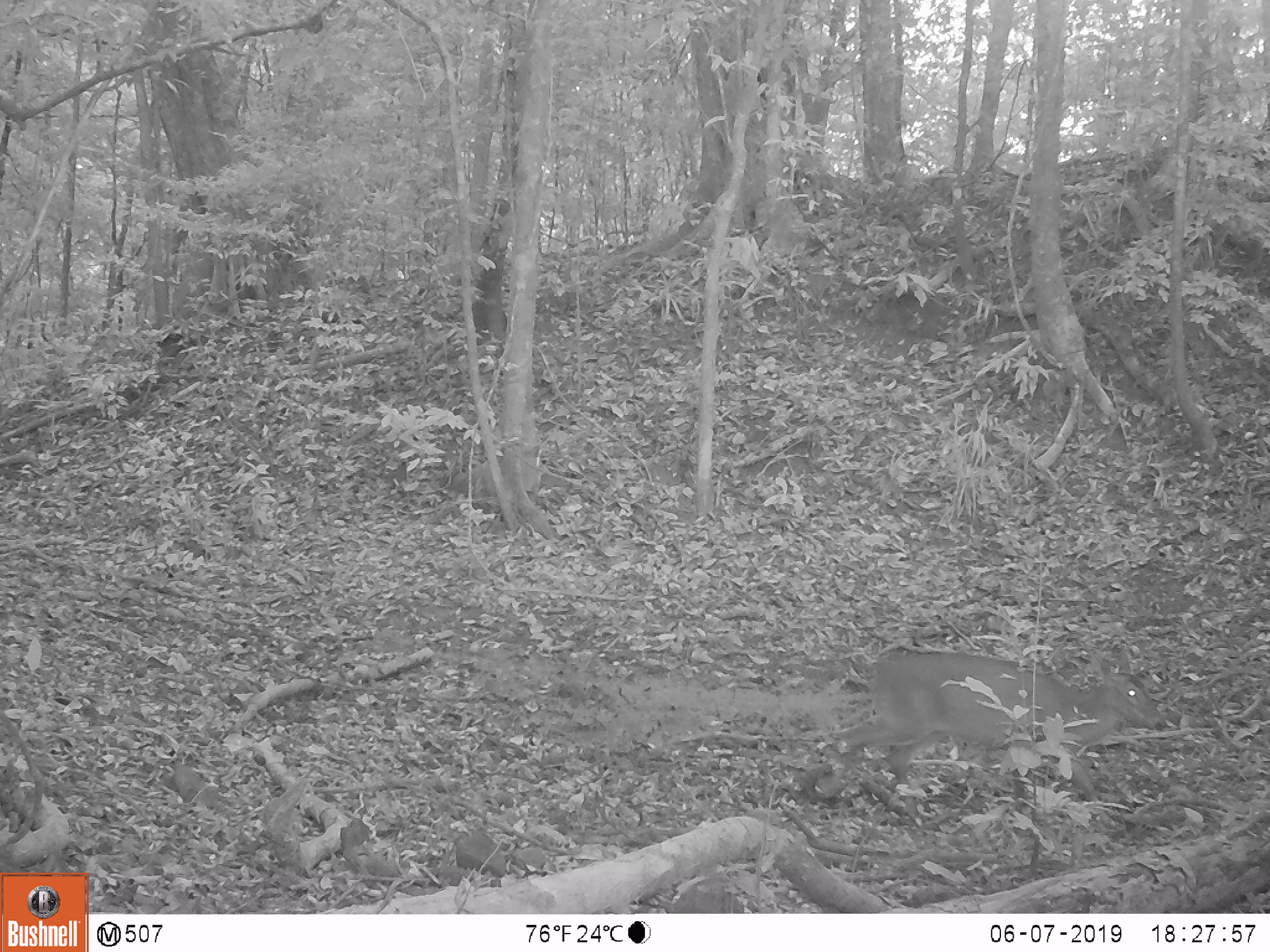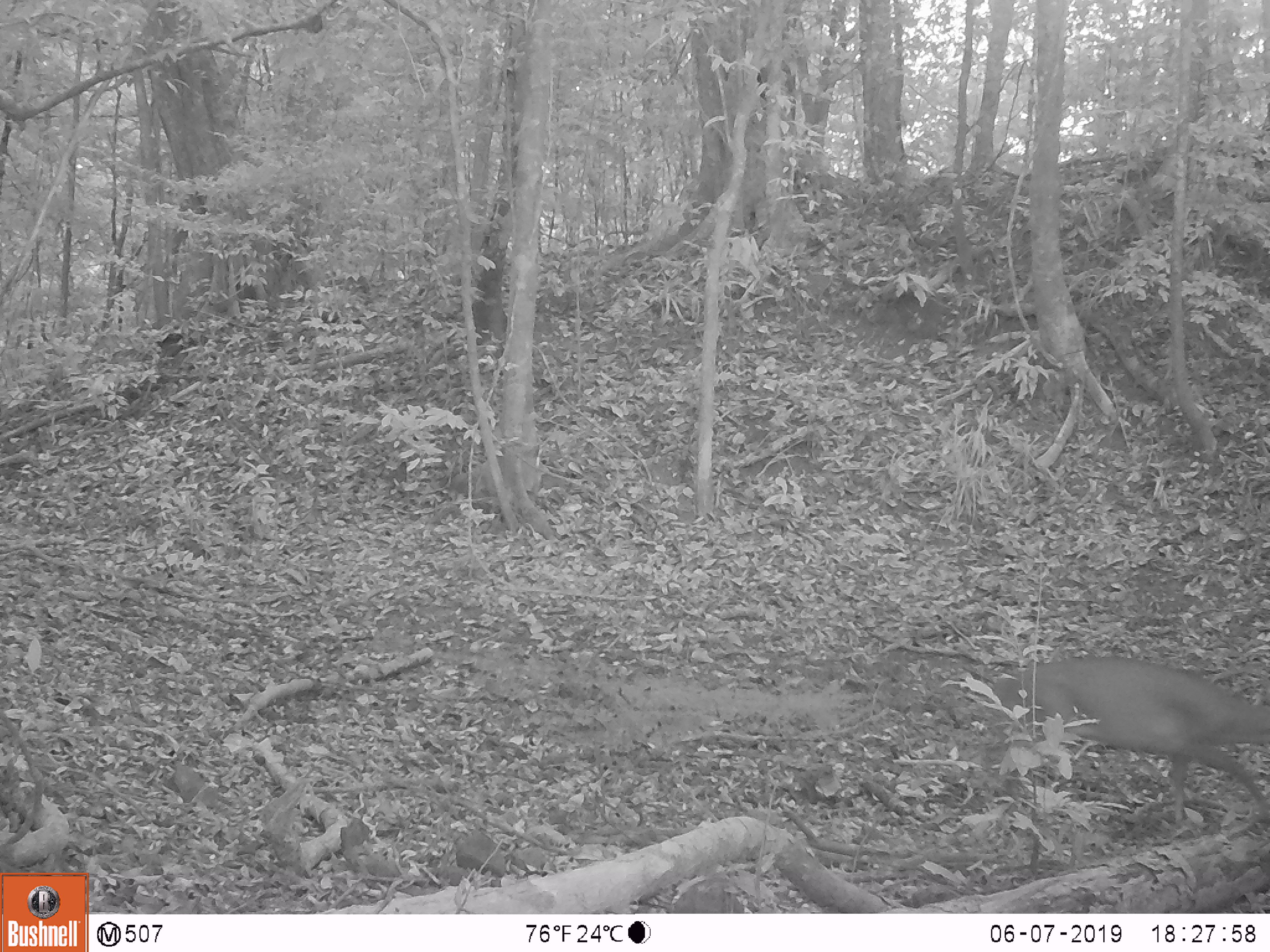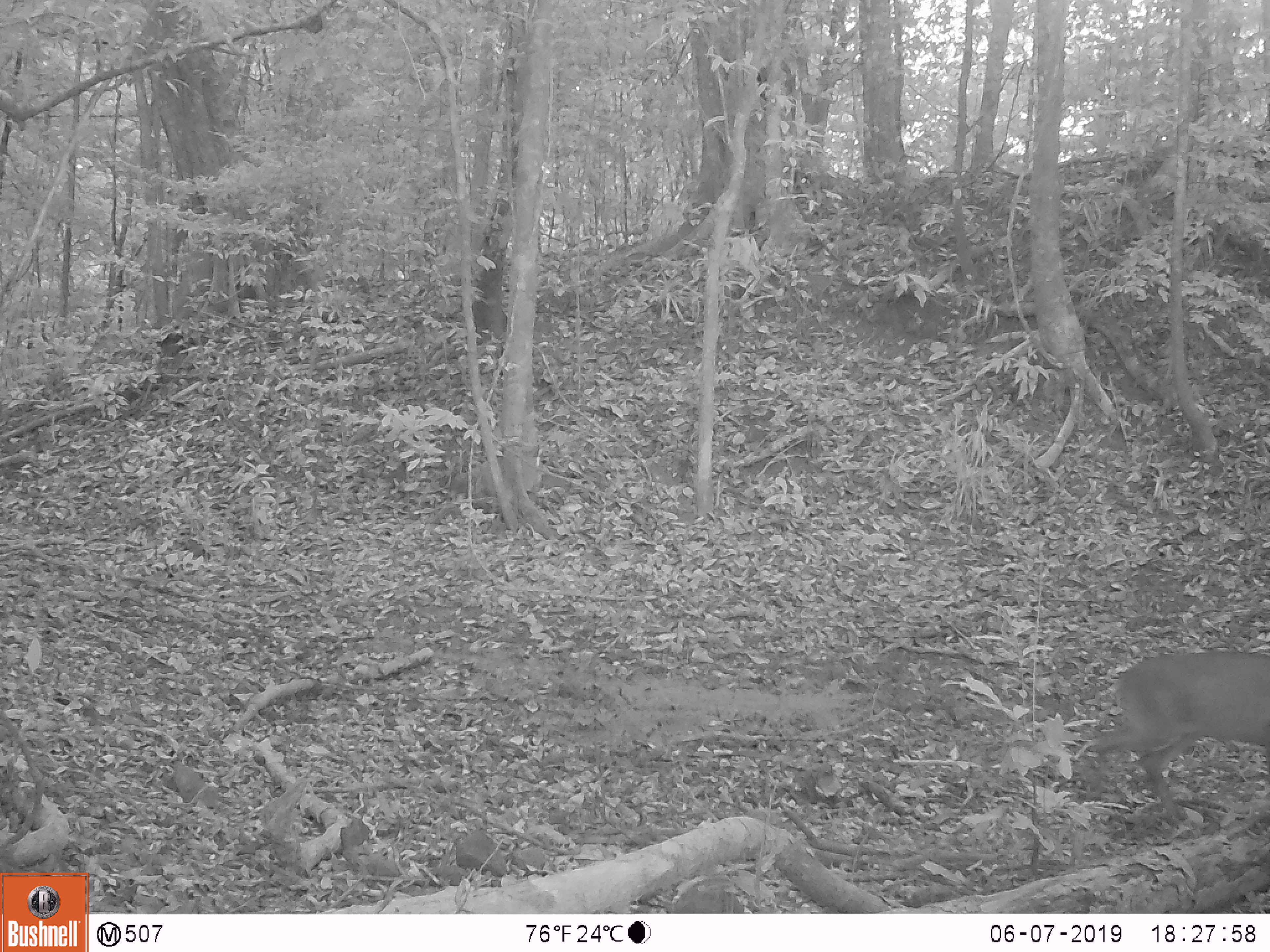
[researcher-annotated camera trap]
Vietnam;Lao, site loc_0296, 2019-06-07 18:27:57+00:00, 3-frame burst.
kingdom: Animalia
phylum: Chordata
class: Mammalia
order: Artiodactyla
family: Cervidae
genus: Muntiacus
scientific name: Muntiacus vuquangensis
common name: large-antlered muntjac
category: large antlered muntjac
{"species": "large antlered muntjac (large-antlered muntjac) (Muntiacus vuquangensis)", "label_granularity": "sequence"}